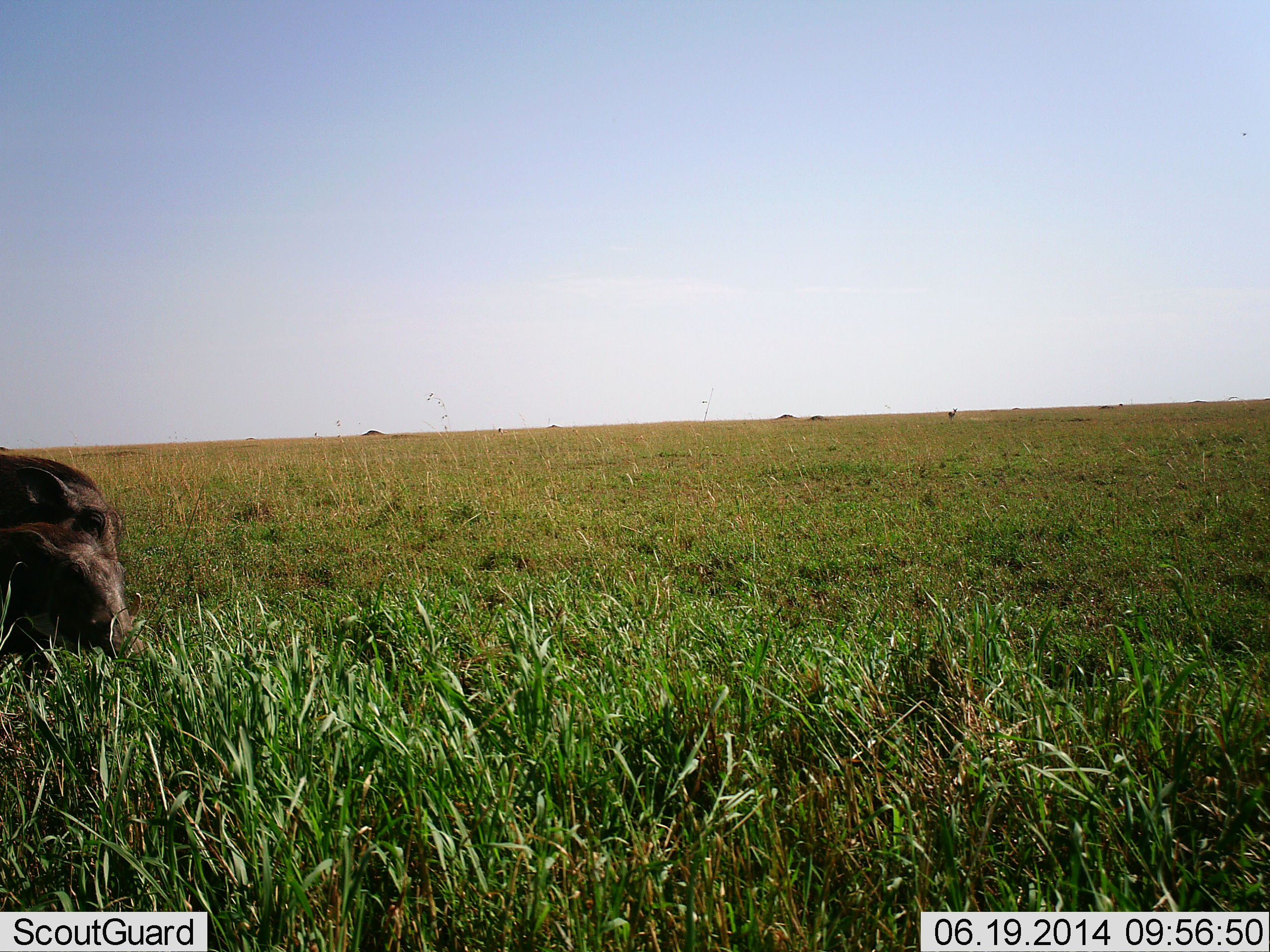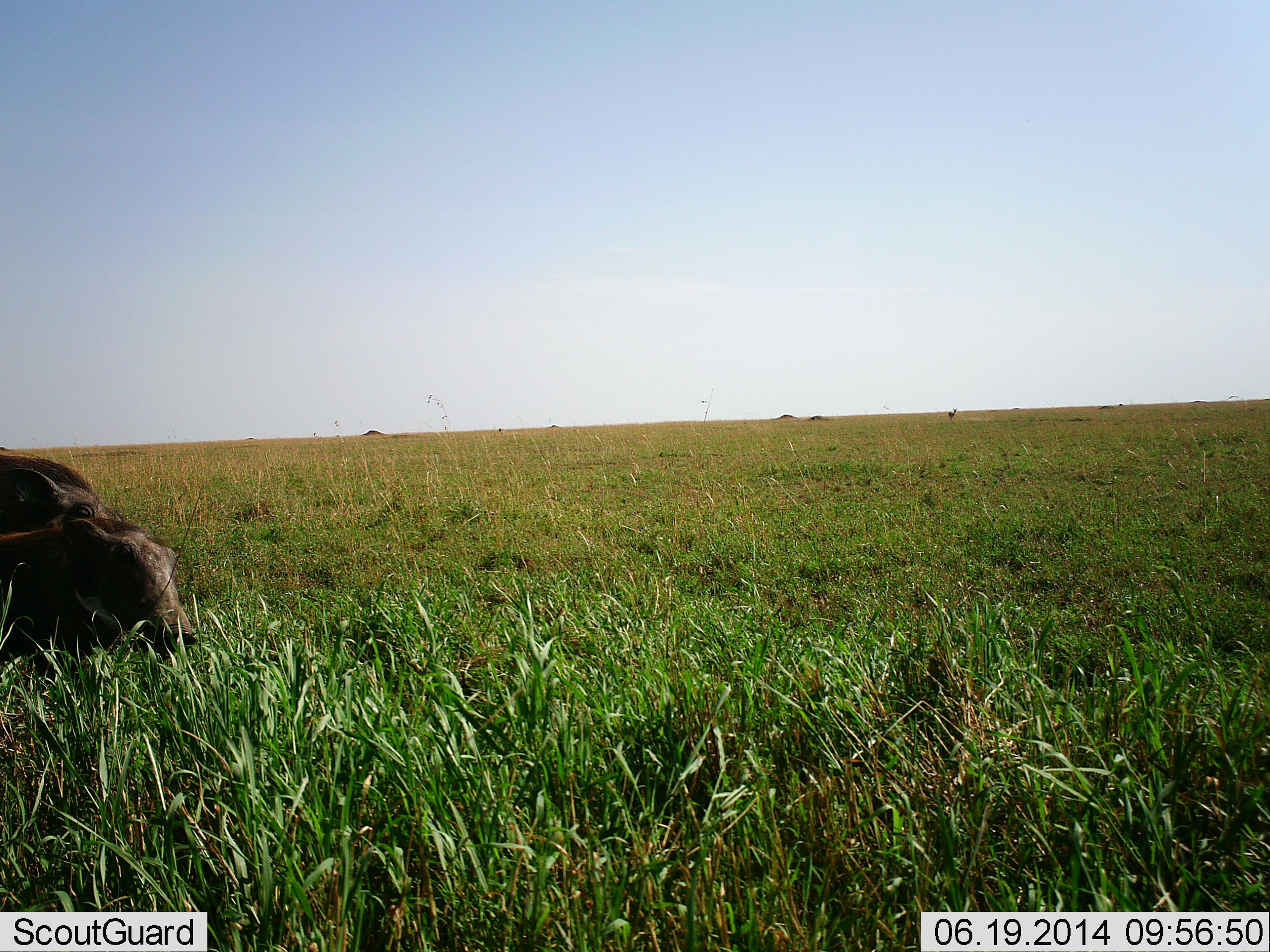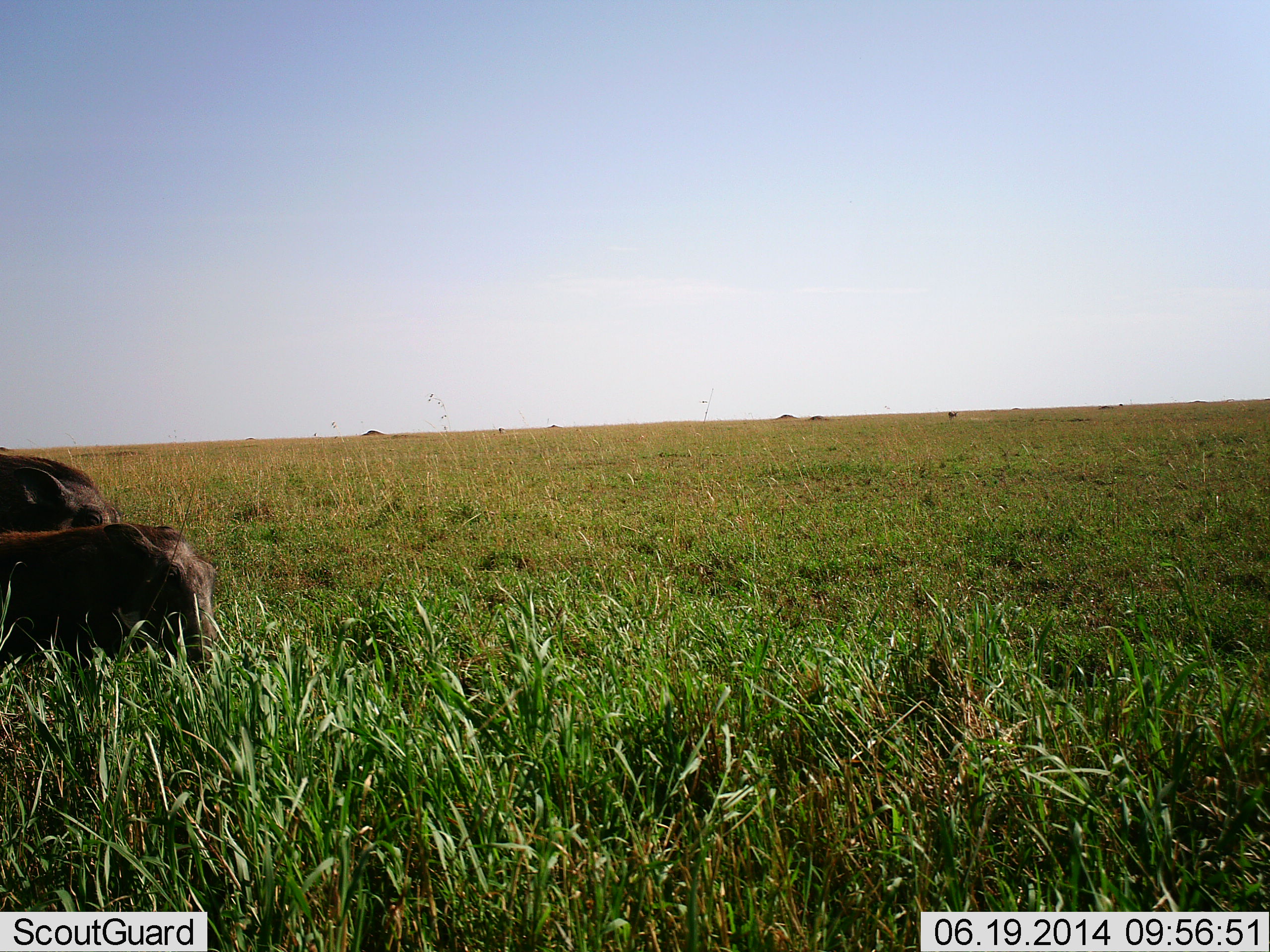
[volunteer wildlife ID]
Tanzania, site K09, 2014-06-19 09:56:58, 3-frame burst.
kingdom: Animalia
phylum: Chordata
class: Mammalia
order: Artiodactyla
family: Suidae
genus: Phacochoerus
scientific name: Phacochoerus africanus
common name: warthog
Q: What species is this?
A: Warthog (Phacochoerus africanus).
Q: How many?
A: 2.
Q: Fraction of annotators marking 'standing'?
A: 38%.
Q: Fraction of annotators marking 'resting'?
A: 0%.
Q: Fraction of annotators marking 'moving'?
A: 46%.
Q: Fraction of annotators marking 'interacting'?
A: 0%.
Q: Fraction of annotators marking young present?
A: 0%.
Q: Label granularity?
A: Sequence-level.